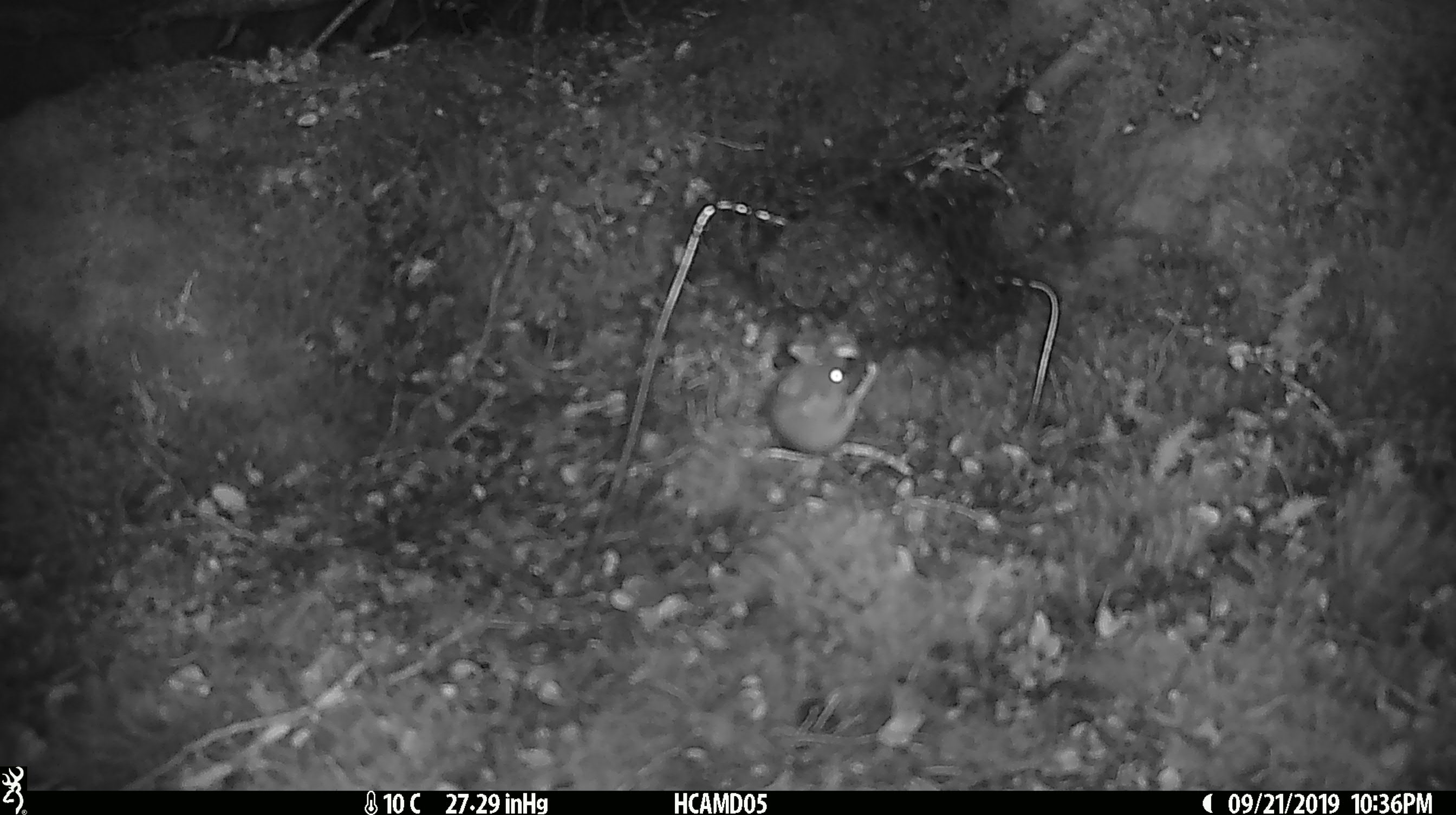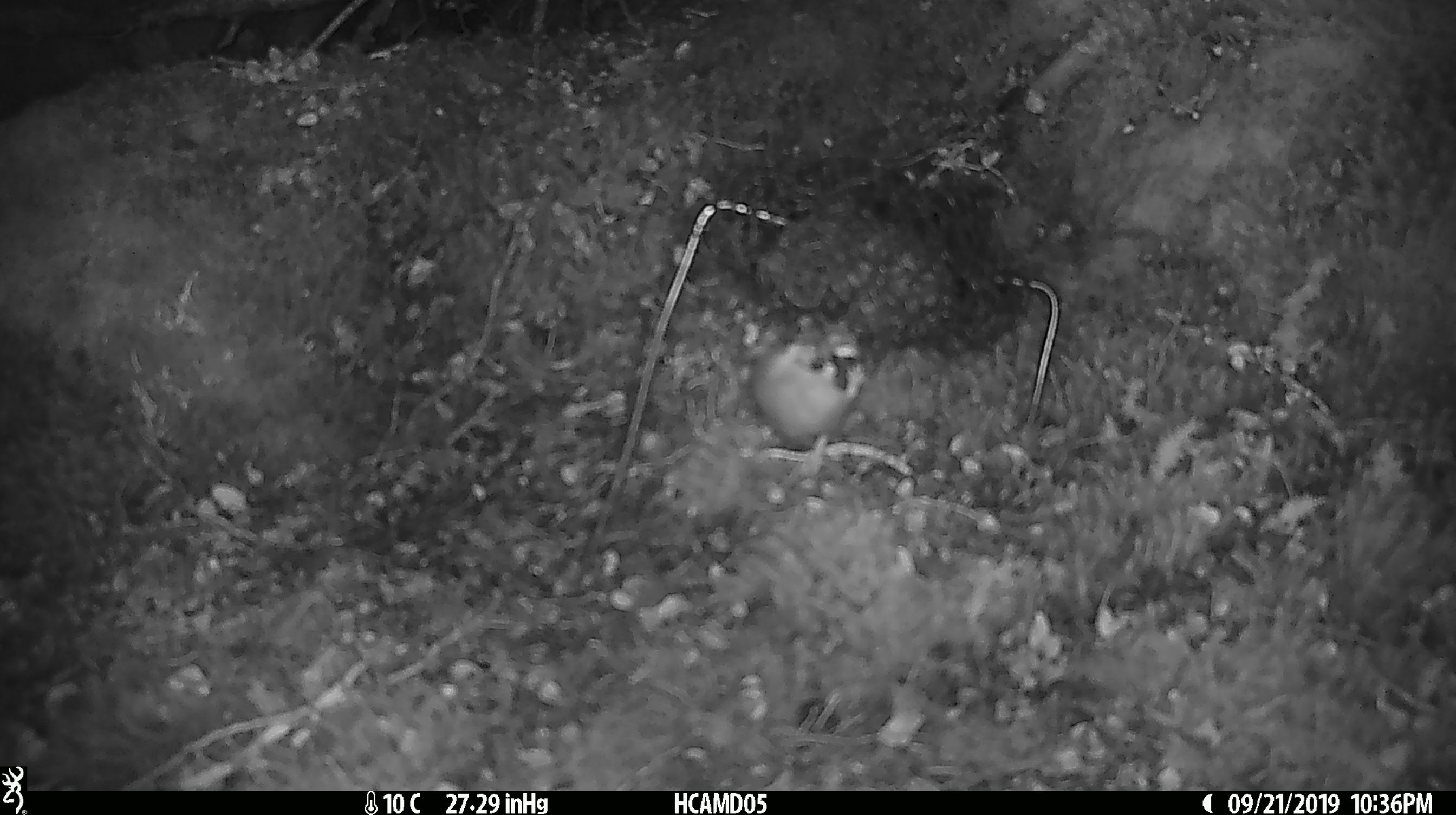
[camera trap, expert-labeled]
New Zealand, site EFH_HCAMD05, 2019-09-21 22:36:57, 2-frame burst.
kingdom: Animalia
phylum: Chordata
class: Mammalia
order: Rodentia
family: Muridae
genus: Mus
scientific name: Mus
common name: mouse